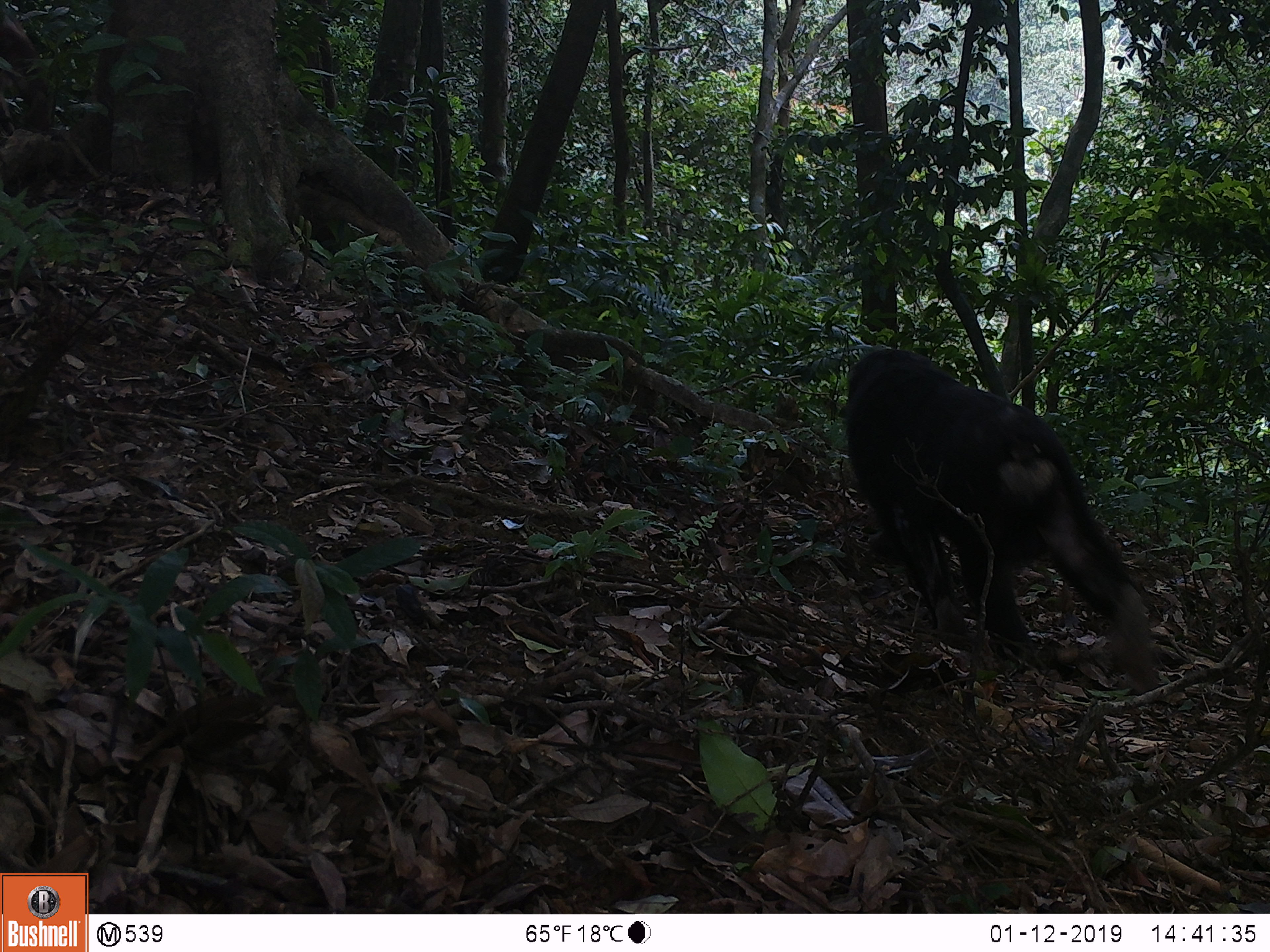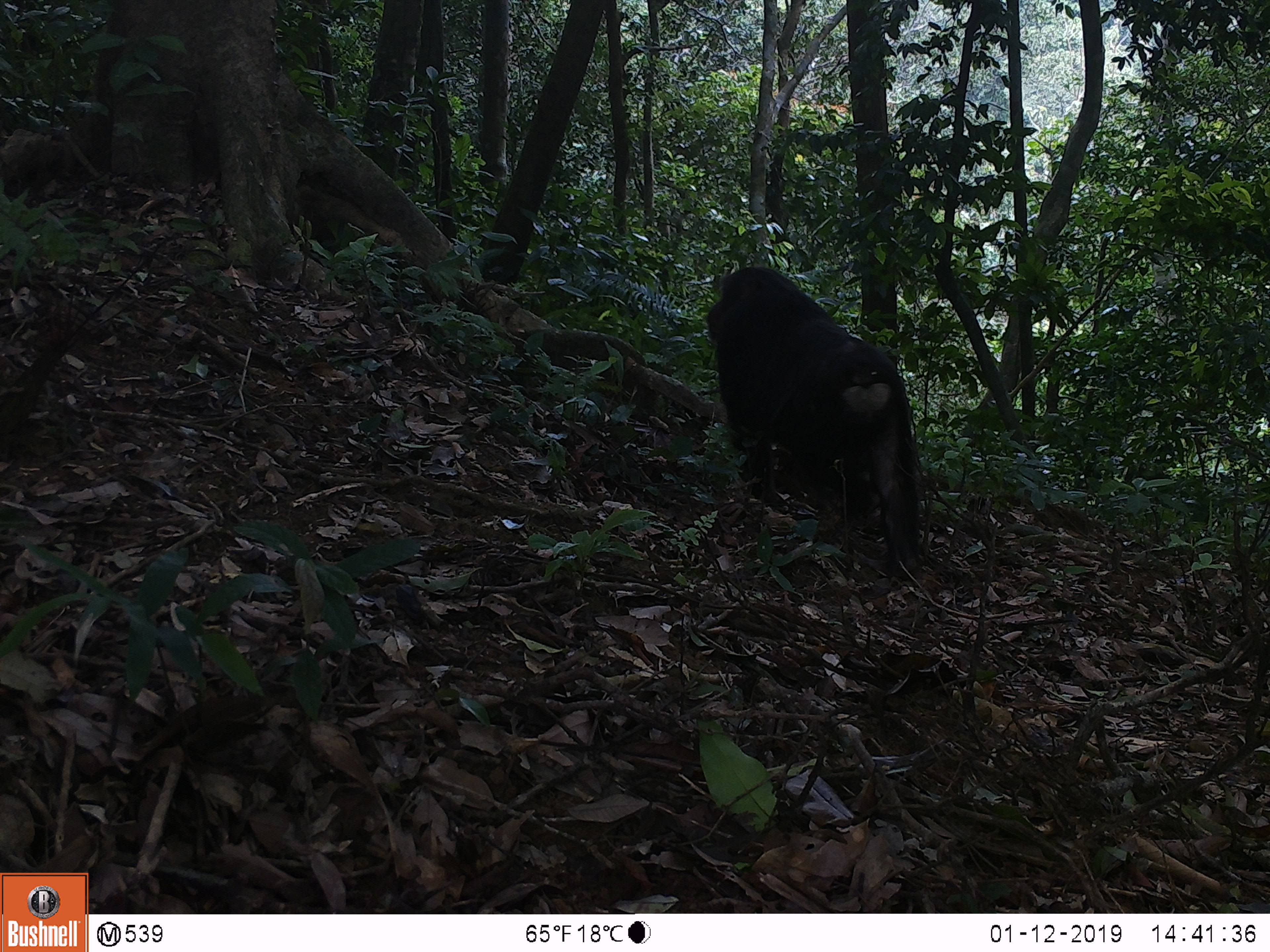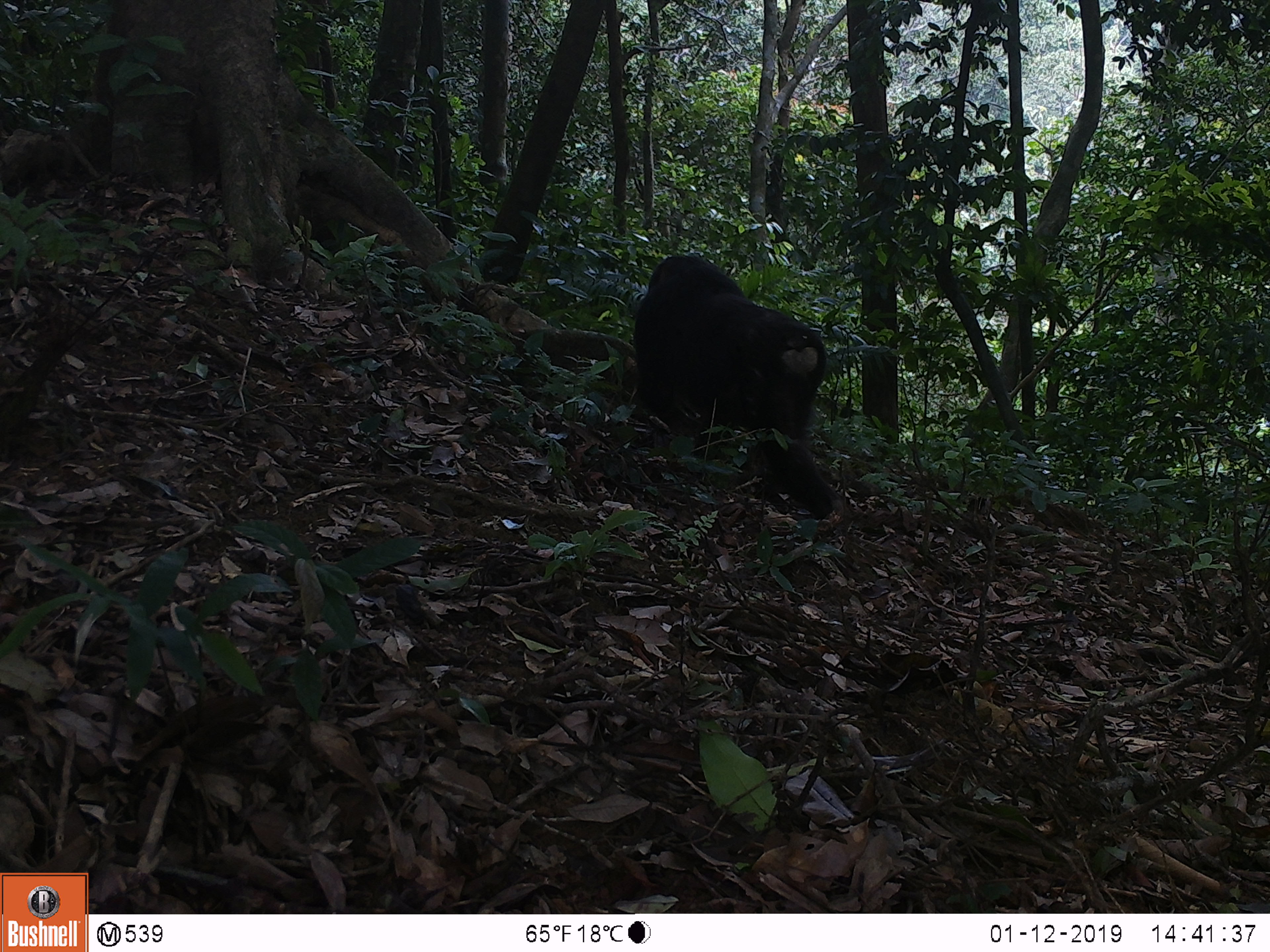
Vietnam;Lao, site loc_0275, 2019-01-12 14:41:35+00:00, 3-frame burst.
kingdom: Animalia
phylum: Chordata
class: Mammalia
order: Primates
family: Cercopithecidae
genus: Macaca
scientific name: Macaca arctoides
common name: stump-tailed macaque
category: stump tailed macaque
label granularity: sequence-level